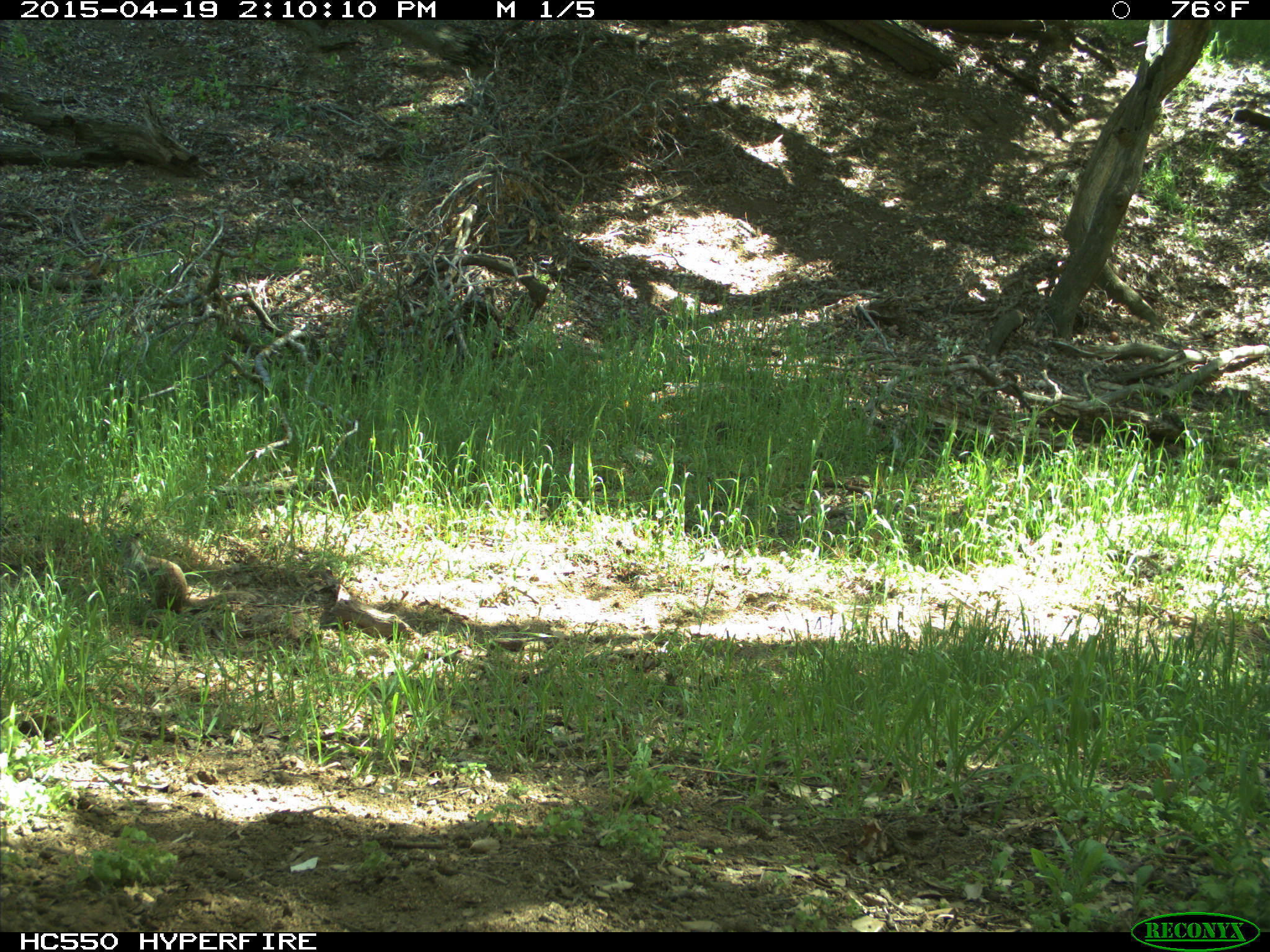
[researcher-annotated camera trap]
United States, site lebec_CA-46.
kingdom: Animalia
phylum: Chordata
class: Mammalia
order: Rodentia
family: Sciuridae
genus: Otospermophilus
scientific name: Otospermophilus beecheyi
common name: california ground squirrel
Otospermophilus beecheyi (california ground squirrel).